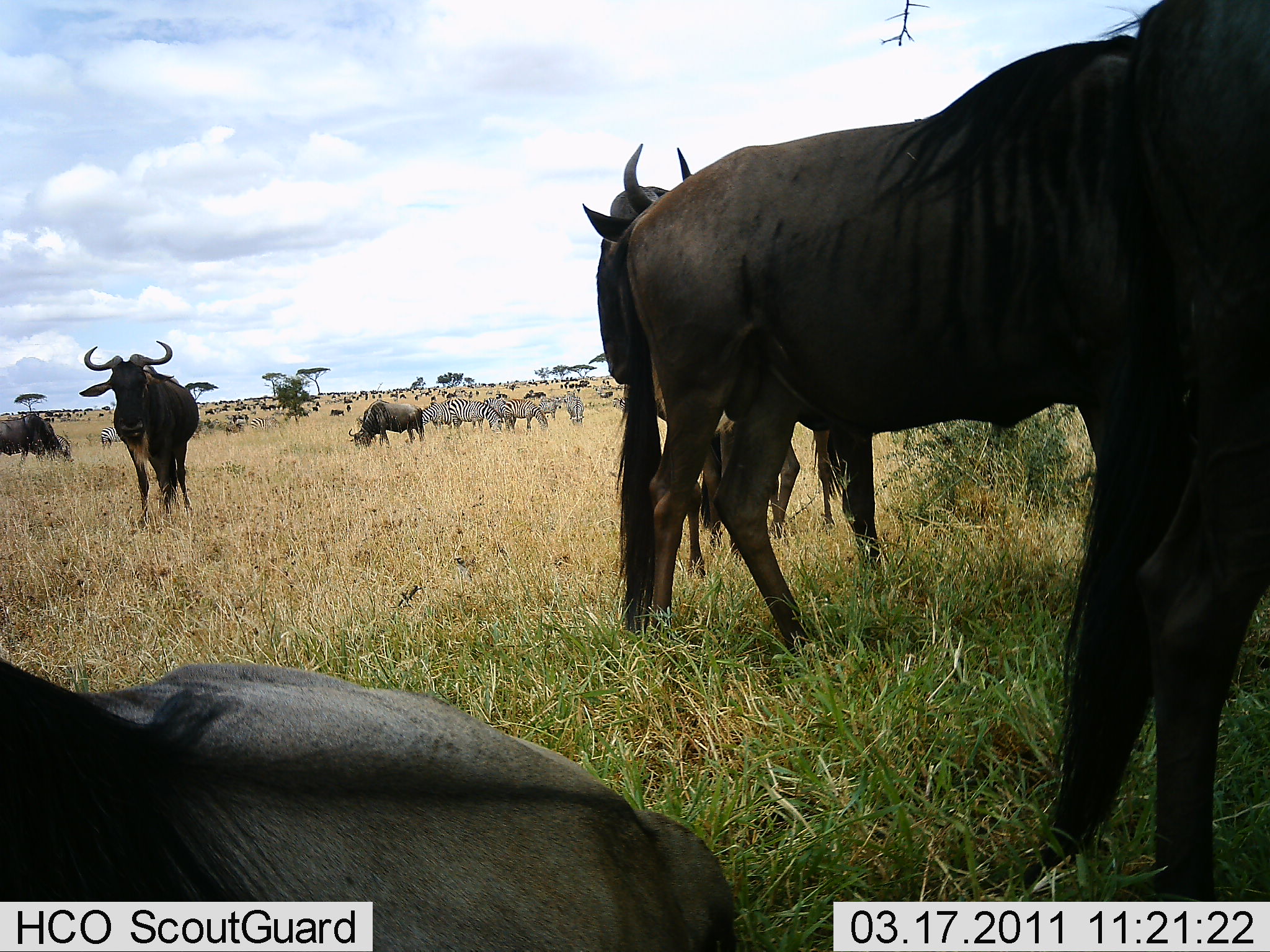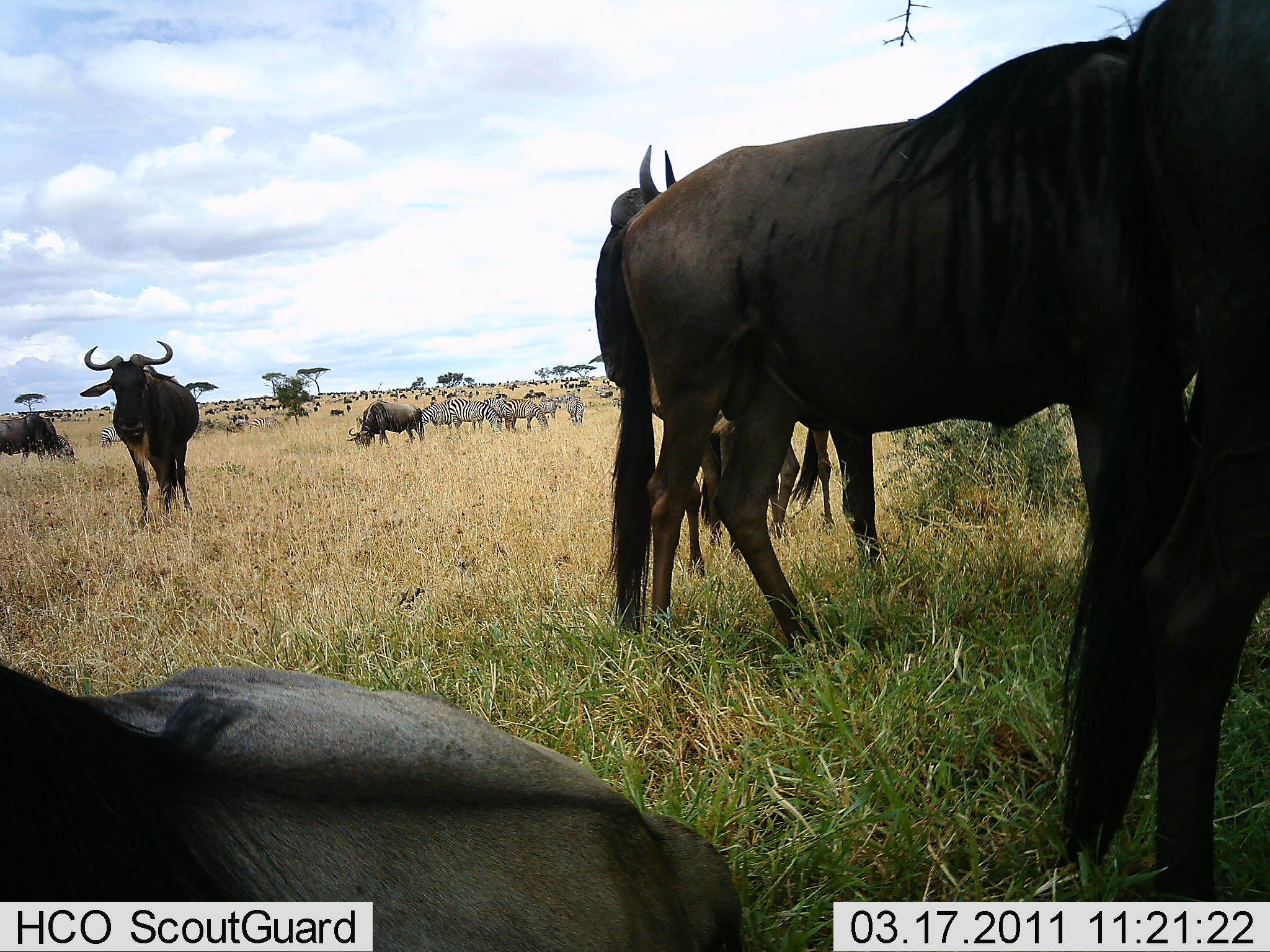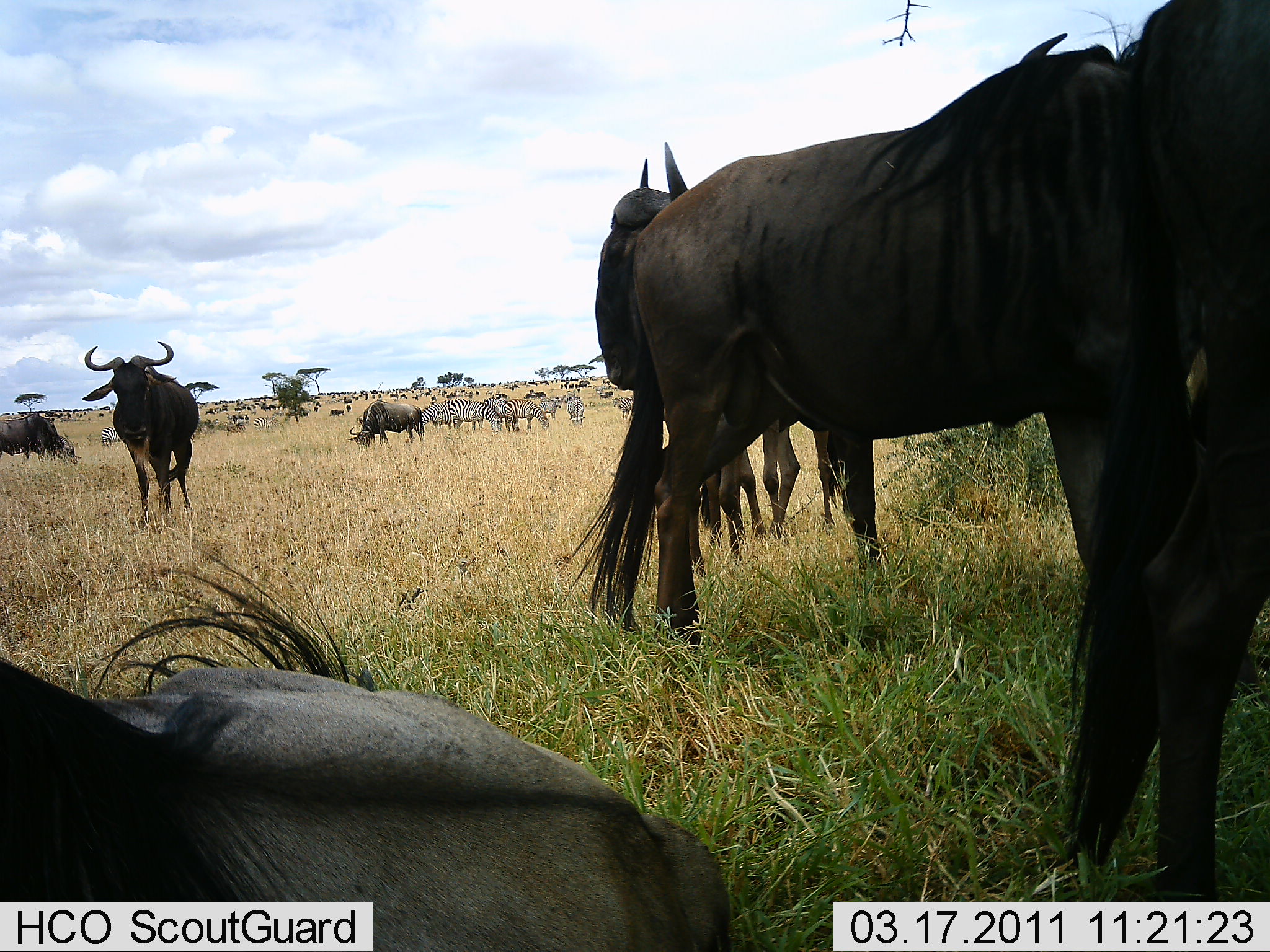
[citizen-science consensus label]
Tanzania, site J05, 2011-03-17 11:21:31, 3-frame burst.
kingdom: Animalia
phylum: Chordata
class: Mammalia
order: Artiodactyla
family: Bovidae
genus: Connochaetes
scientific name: Connochaetes taurinus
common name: blue wildebeest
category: wildebeest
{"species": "wildebeest (blue wildebeest) (Connochaetes taurinus)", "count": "7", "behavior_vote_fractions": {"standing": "87%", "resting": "73%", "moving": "40%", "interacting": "13%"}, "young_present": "0%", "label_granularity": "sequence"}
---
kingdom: Animalia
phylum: Chordata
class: Mammalia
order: Perissodactyla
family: Equidae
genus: Equus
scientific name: Equus quagga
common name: plains zebra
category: zebra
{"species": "zebra (plains zebra) (Equus quagga)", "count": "10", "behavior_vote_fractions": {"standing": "75%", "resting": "8%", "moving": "8%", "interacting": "0%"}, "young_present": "0%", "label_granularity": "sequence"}